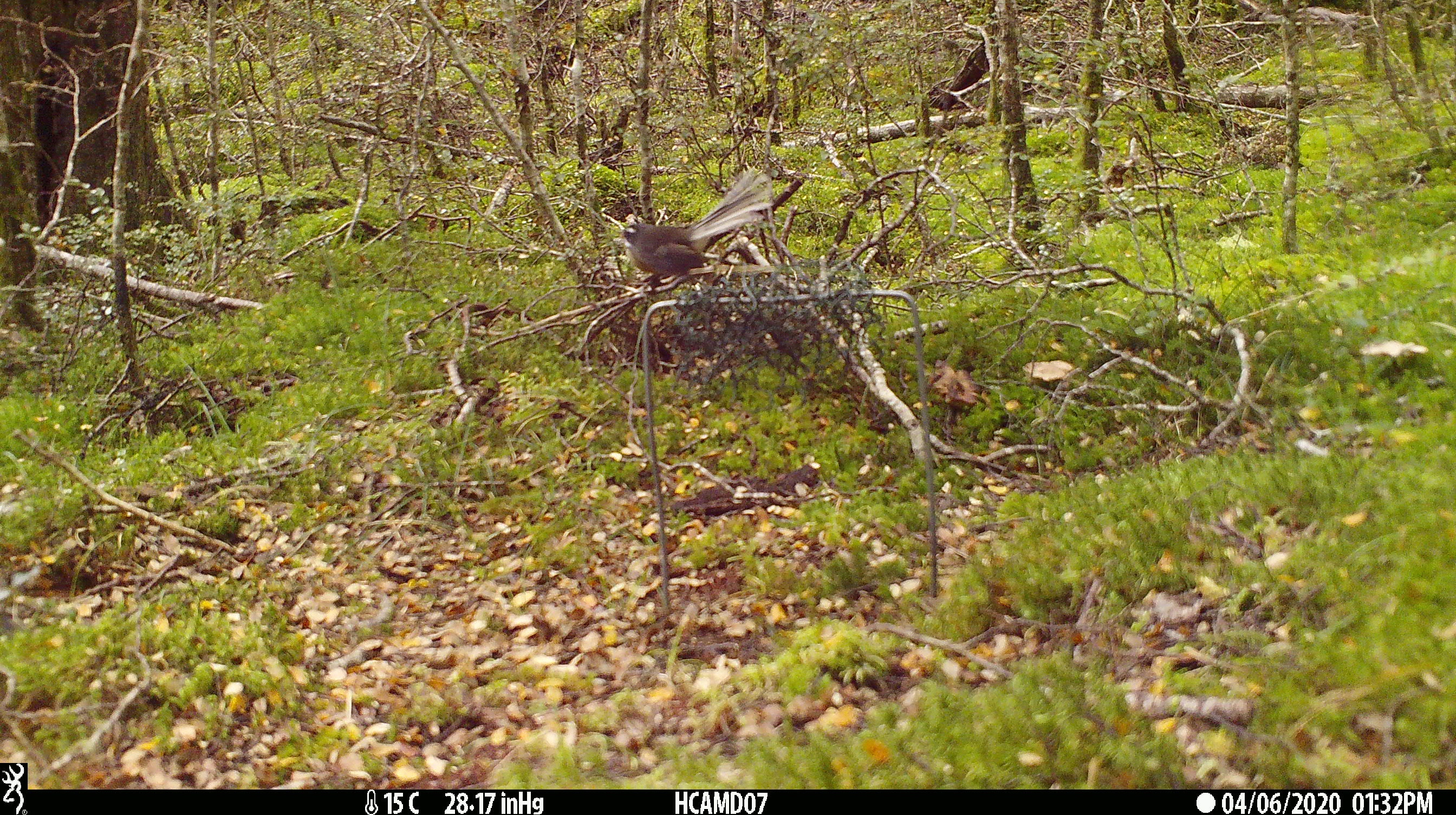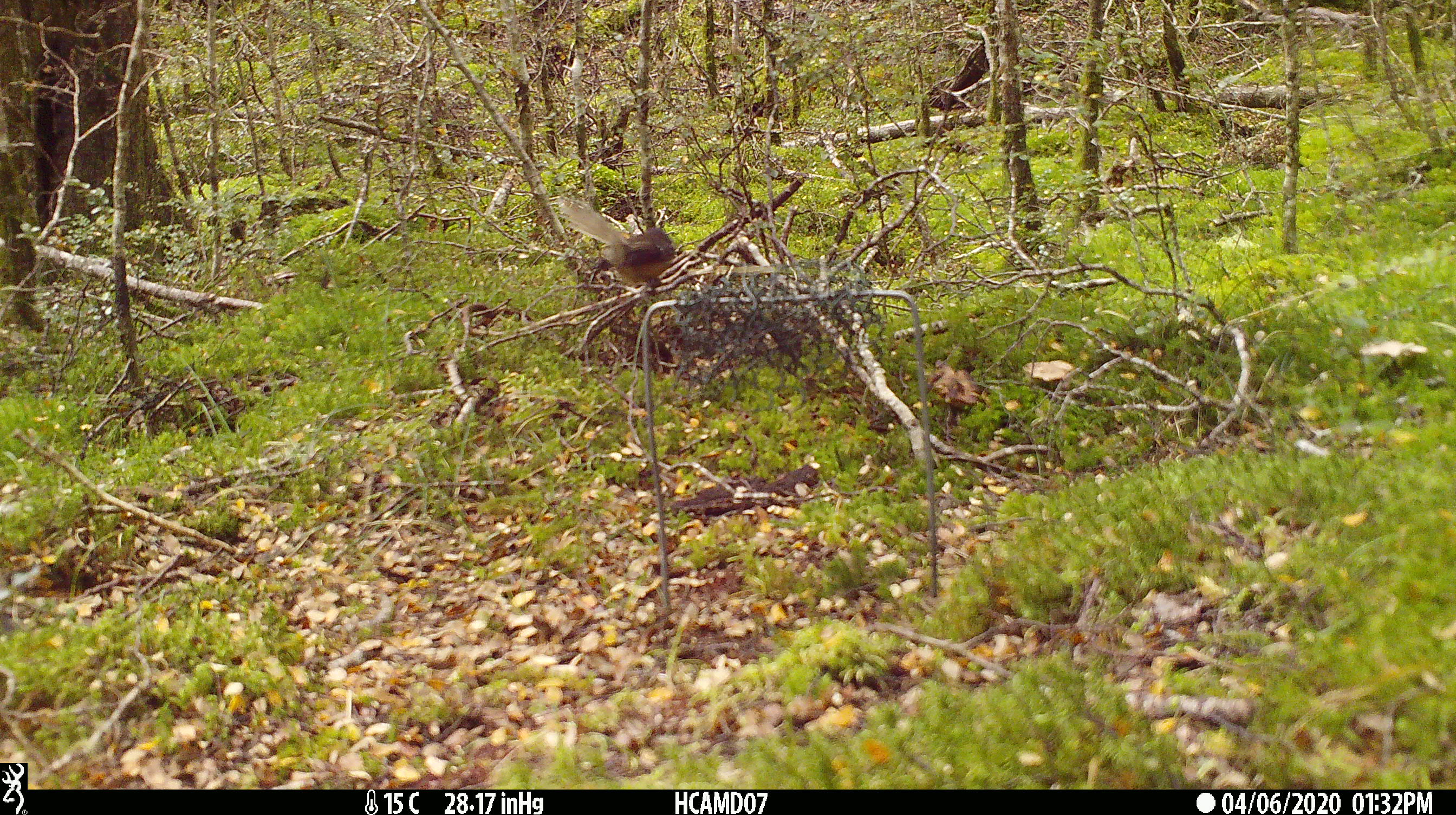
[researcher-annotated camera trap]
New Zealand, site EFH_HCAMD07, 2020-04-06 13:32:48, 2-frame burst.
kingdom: Animalia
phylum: Chordata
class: Aves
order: Passeriformes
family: Rhipiduridae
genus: Rhipidura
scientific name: Rhipidura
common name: fantails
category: fantail